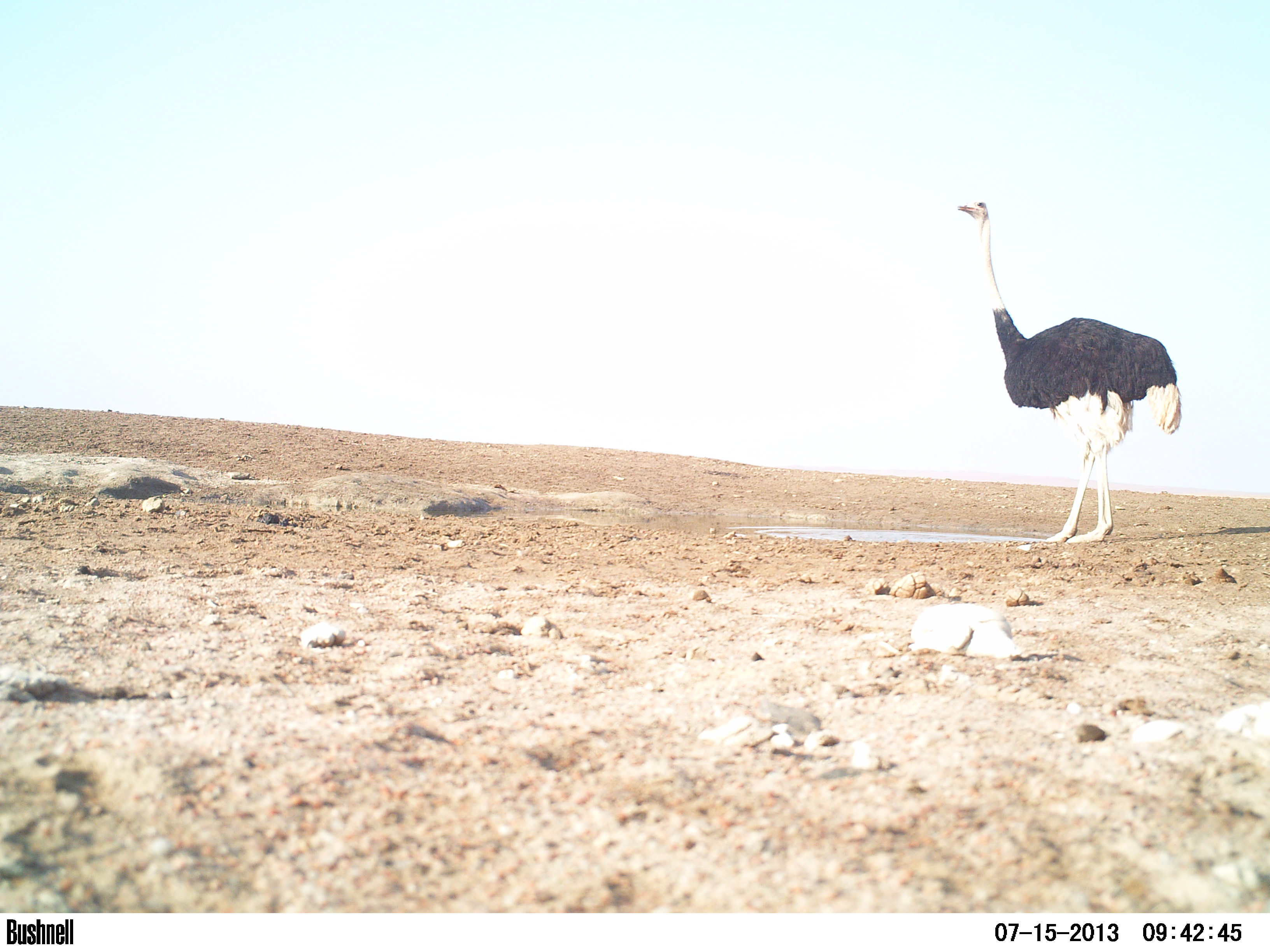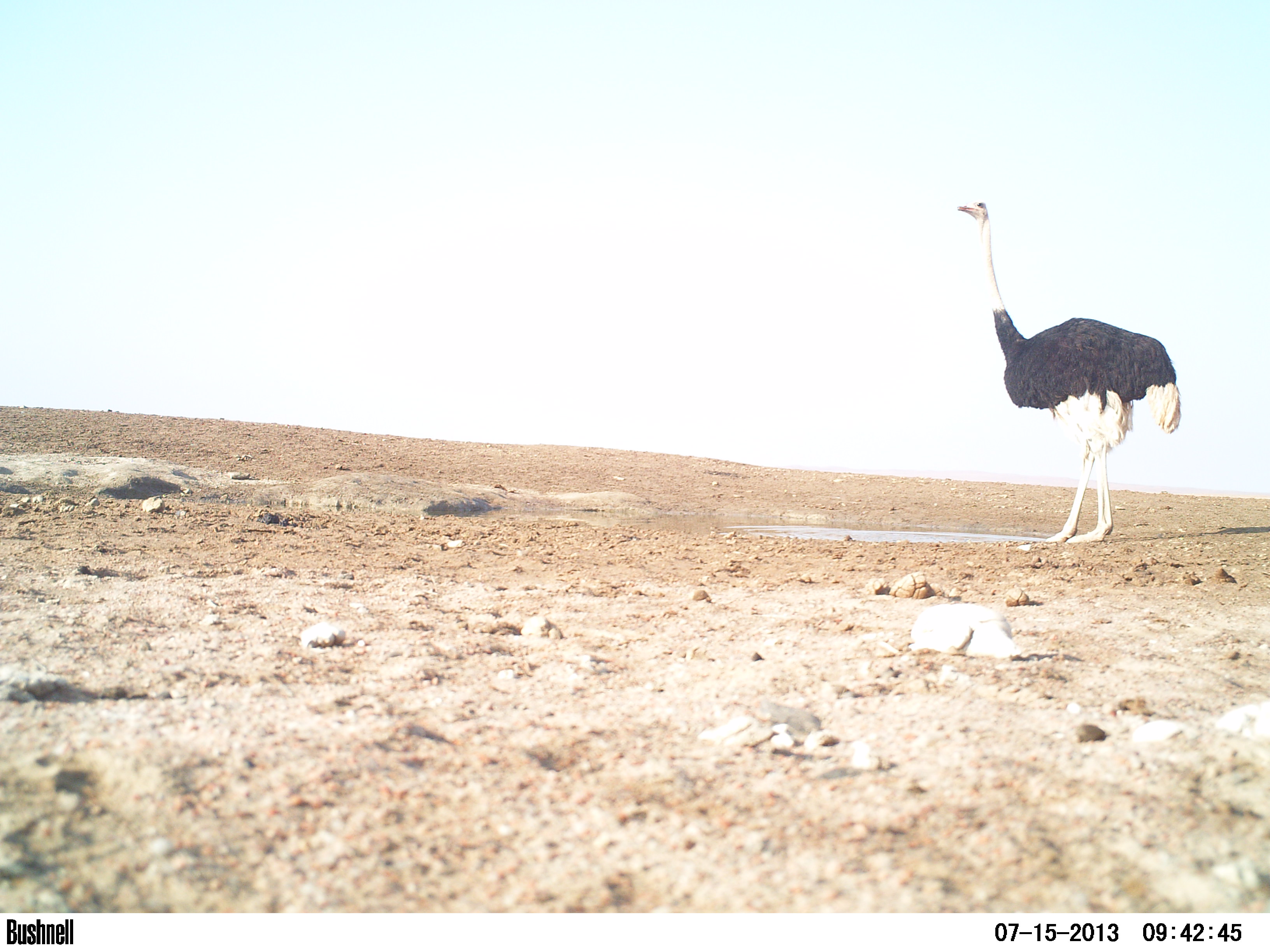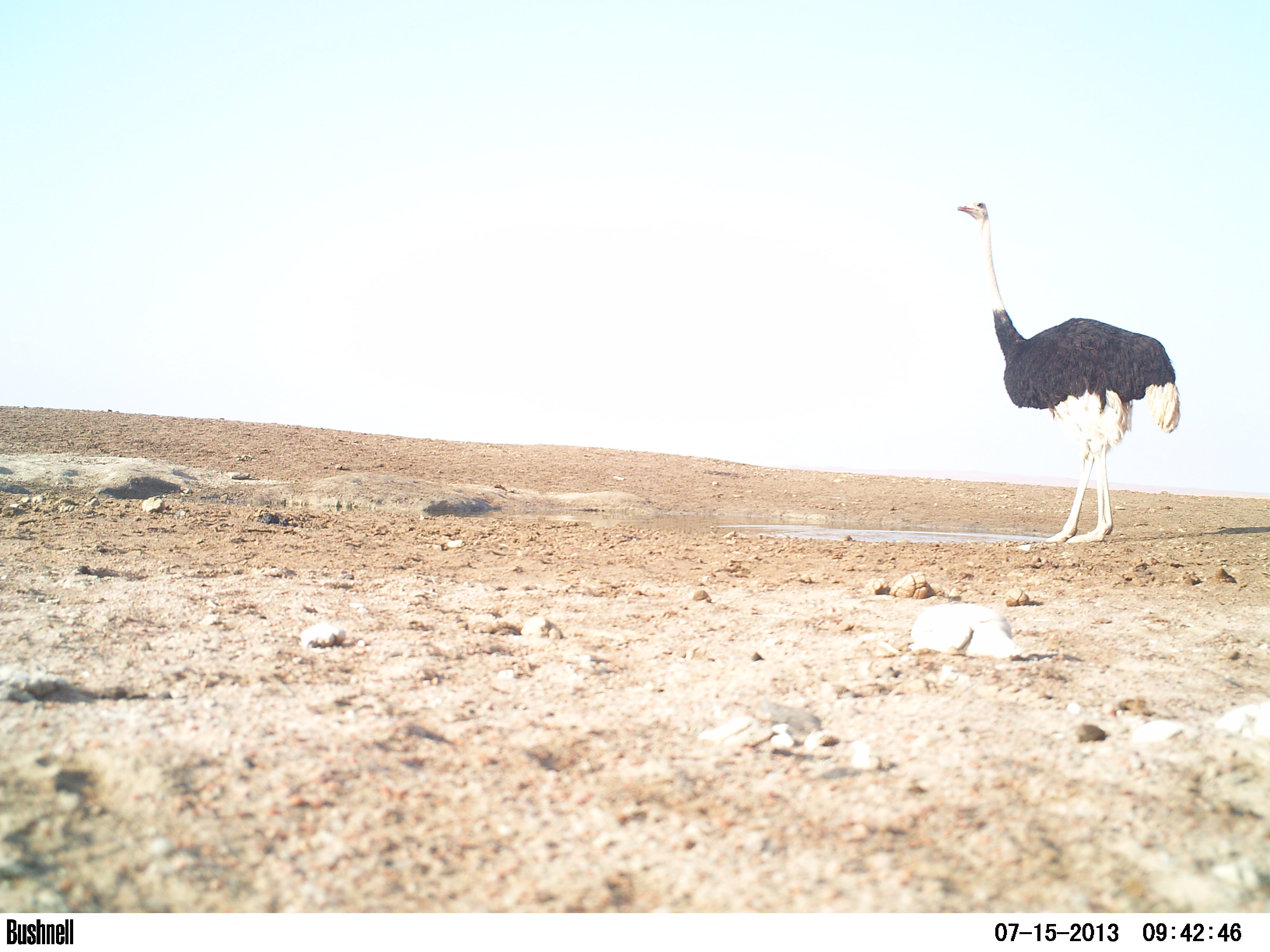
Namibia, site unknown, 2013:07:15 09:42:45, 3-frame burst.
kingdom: Animalia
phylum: Chordata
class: Mammalia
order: Artiodactyla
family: Bovidae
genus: Oryx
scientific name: Oryx gazella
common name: gemsbok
Oryx gazella (gemsbok).